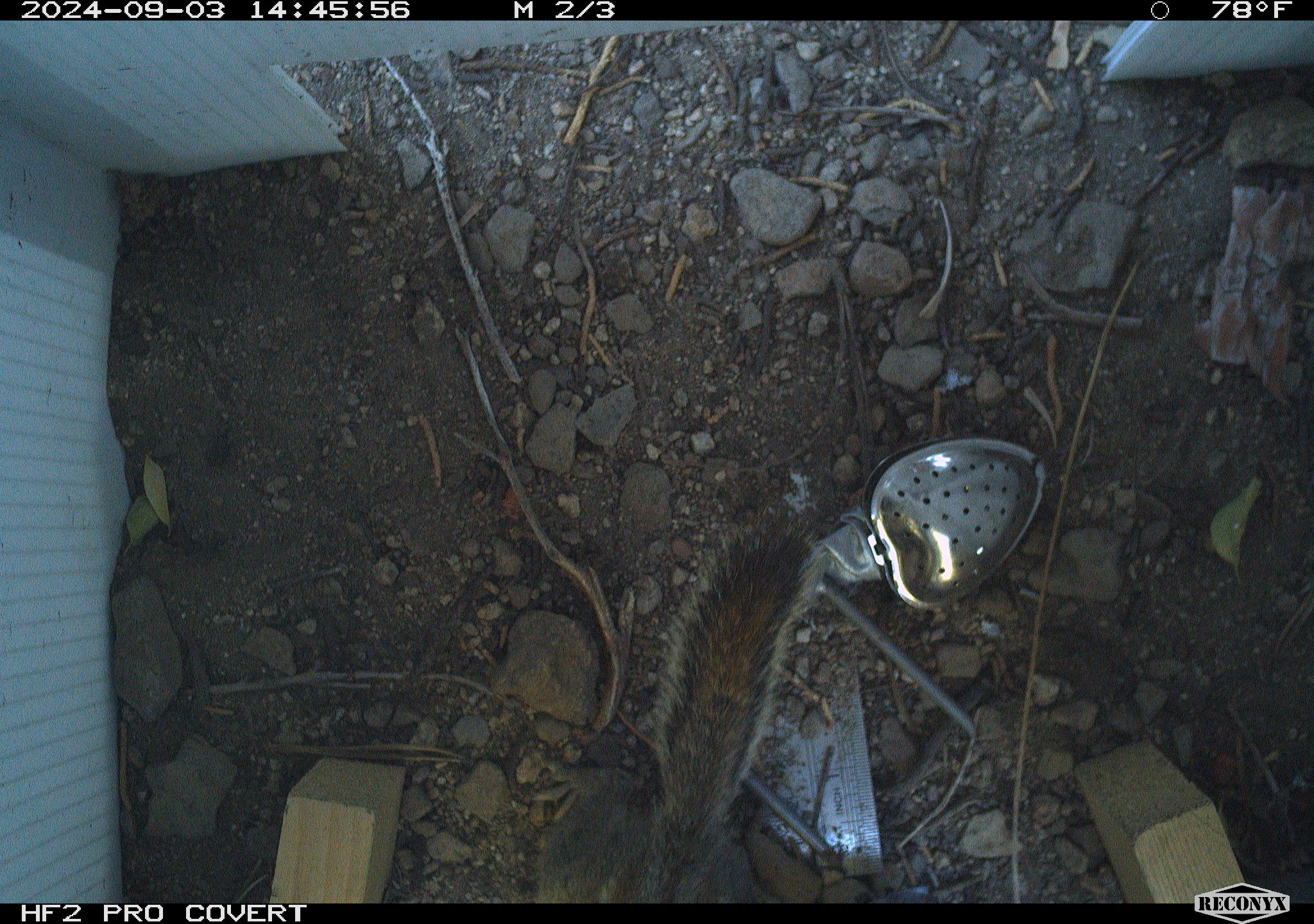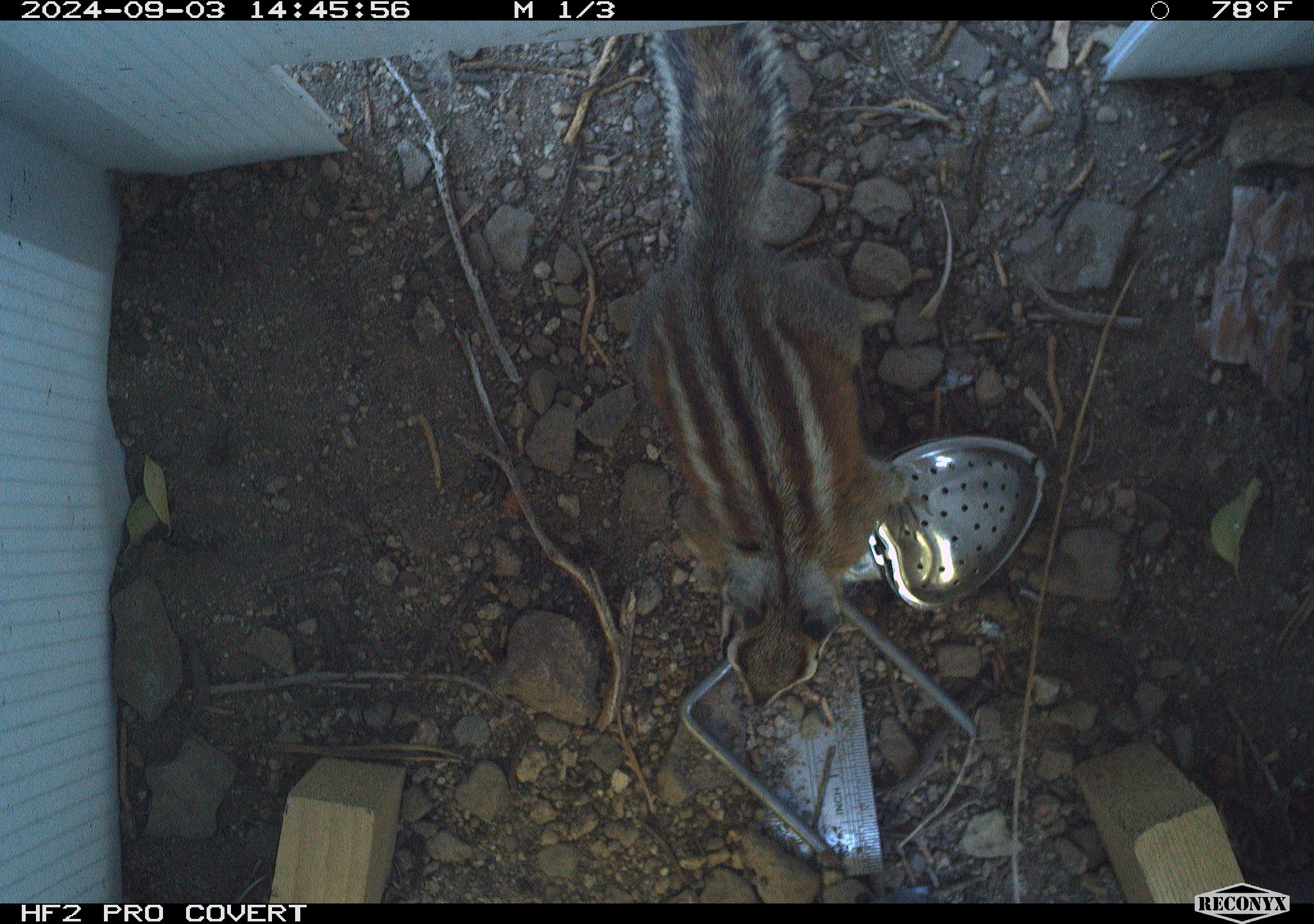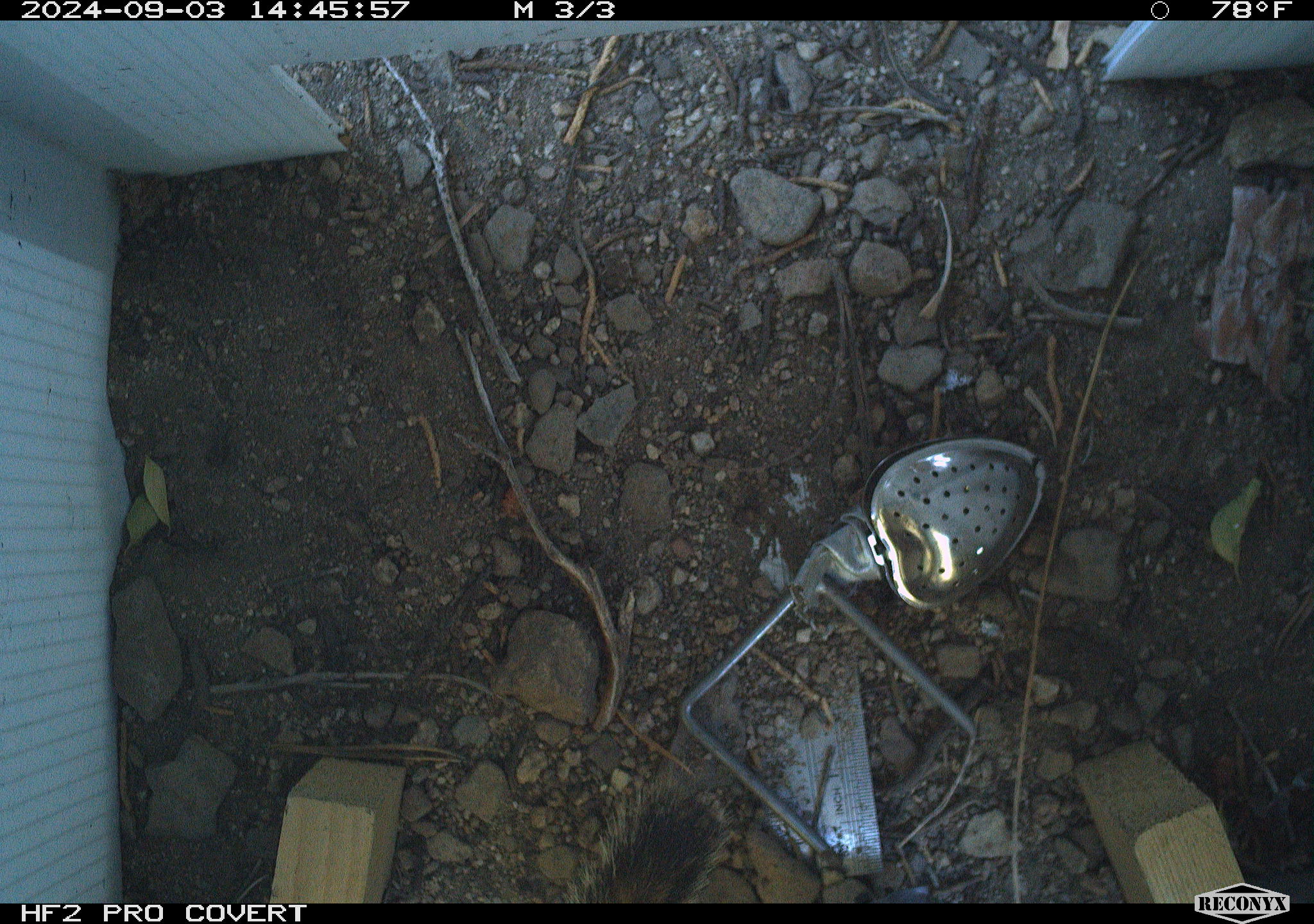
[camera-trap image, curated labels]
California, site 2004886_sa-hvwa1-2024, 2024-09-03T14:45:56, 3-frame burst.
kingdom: Animalia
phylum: Chordata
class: Mammalia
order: Rodentia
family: Sciuridae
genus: Neotamias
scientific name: Neotamias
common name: western chipmunks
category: neotamias species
Neotamias species (western chipmunks) (Neotamias).